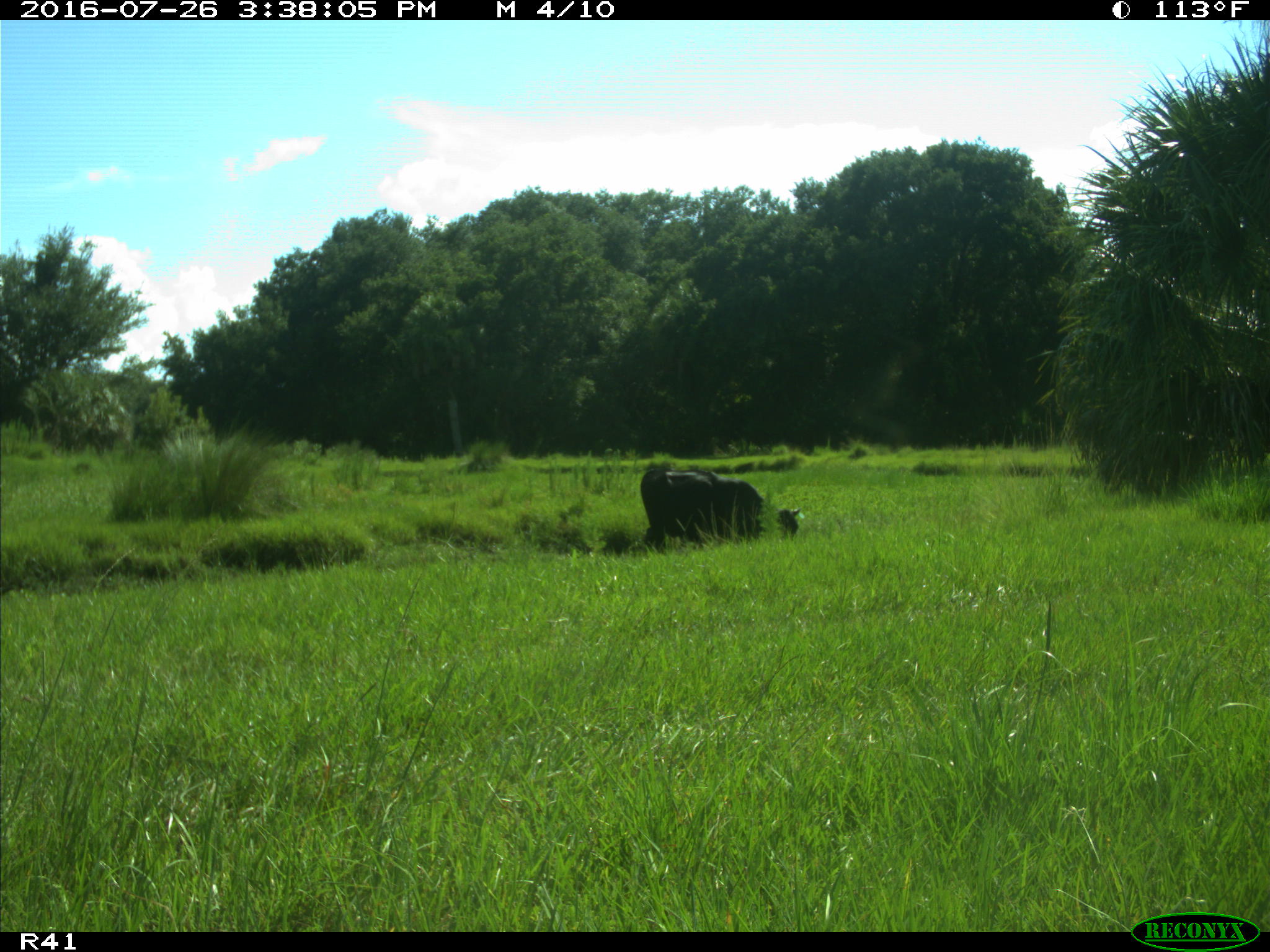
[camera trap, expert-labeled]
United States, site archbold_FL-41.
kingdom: Animalia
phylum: Chordata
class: Mammalia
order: Artiodactyla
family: Bovidae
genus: Bos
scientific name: Bos taurus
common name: domestic cow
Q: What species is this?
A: Bos taurus (domestic cow).